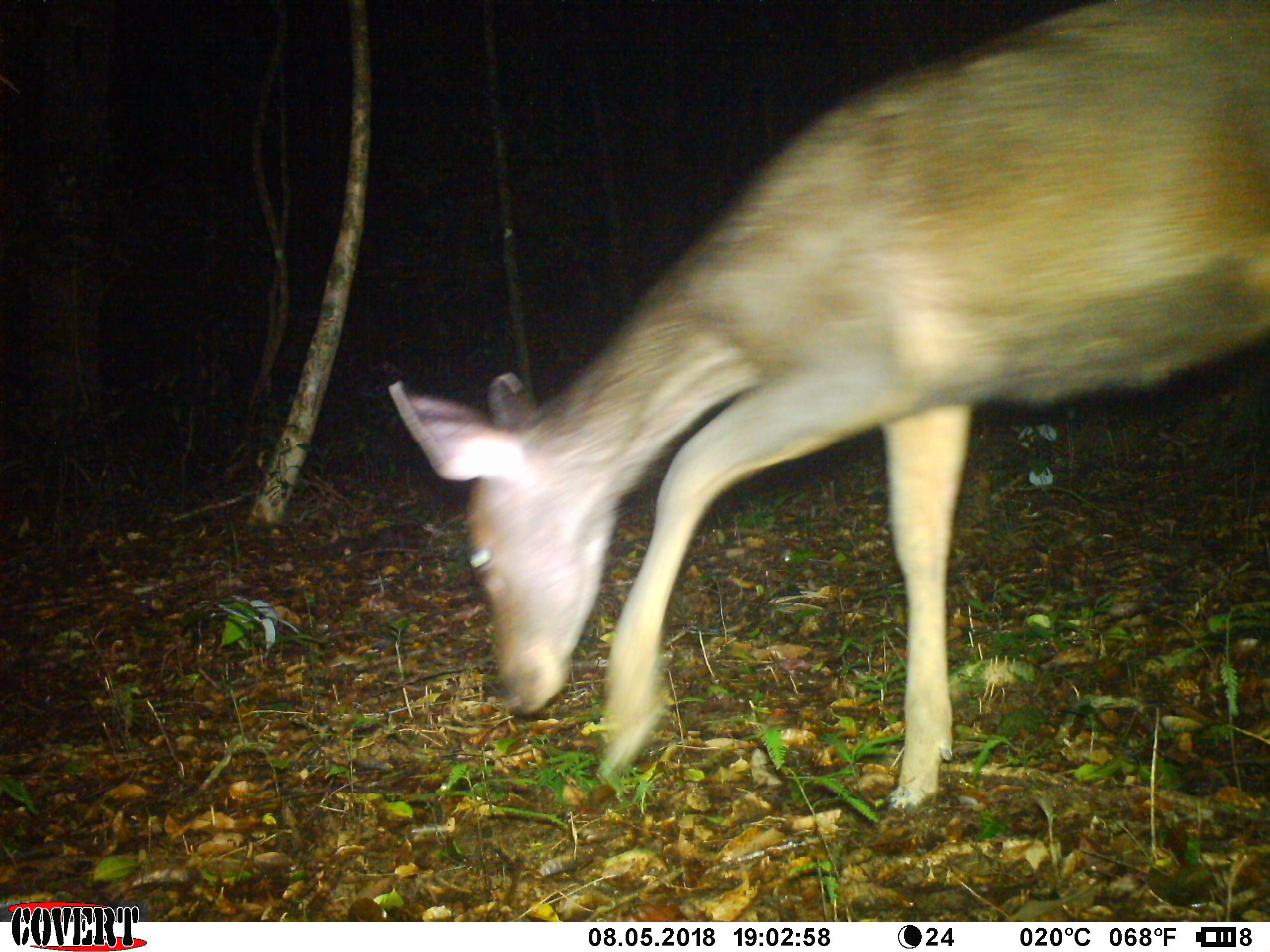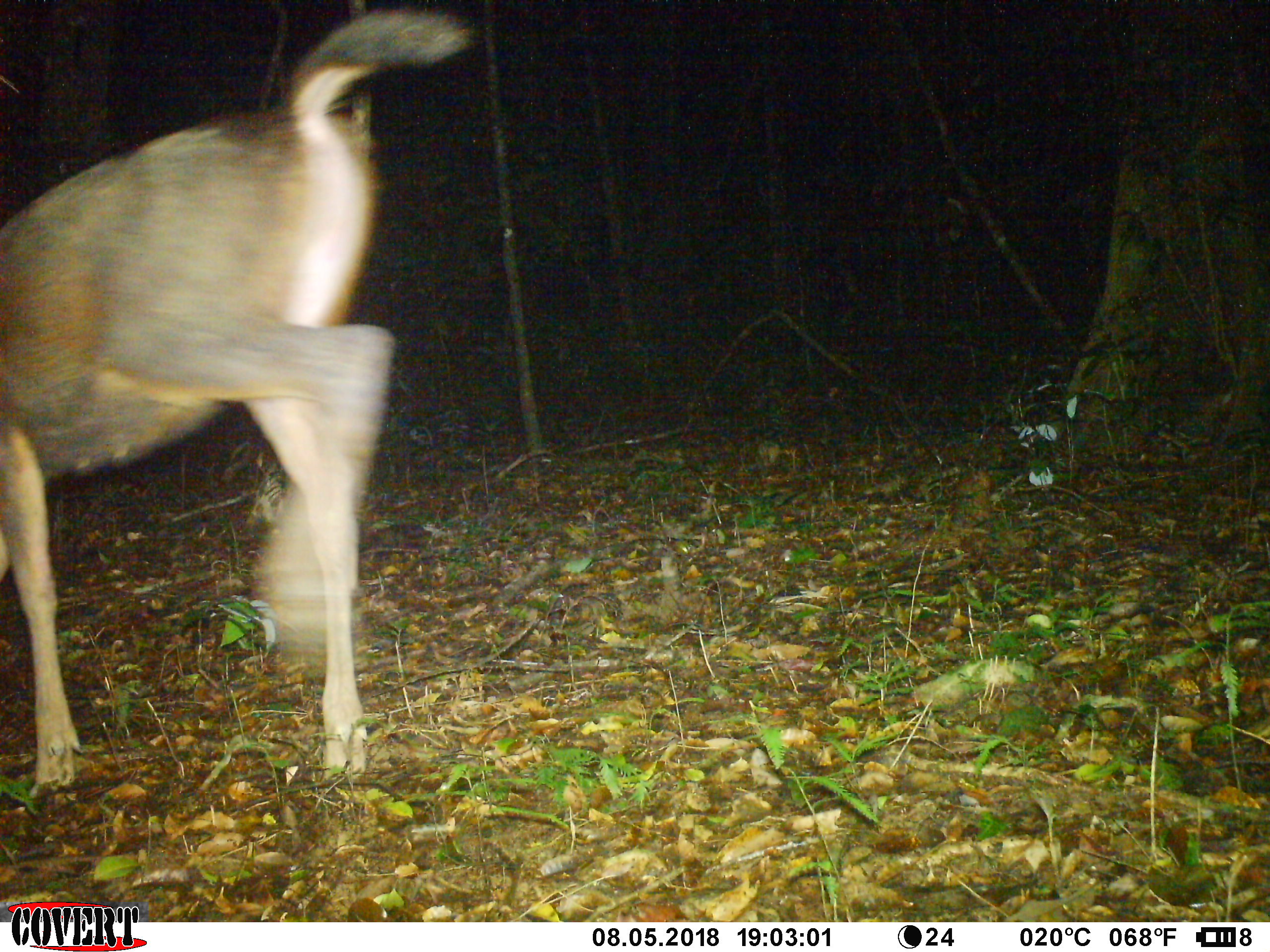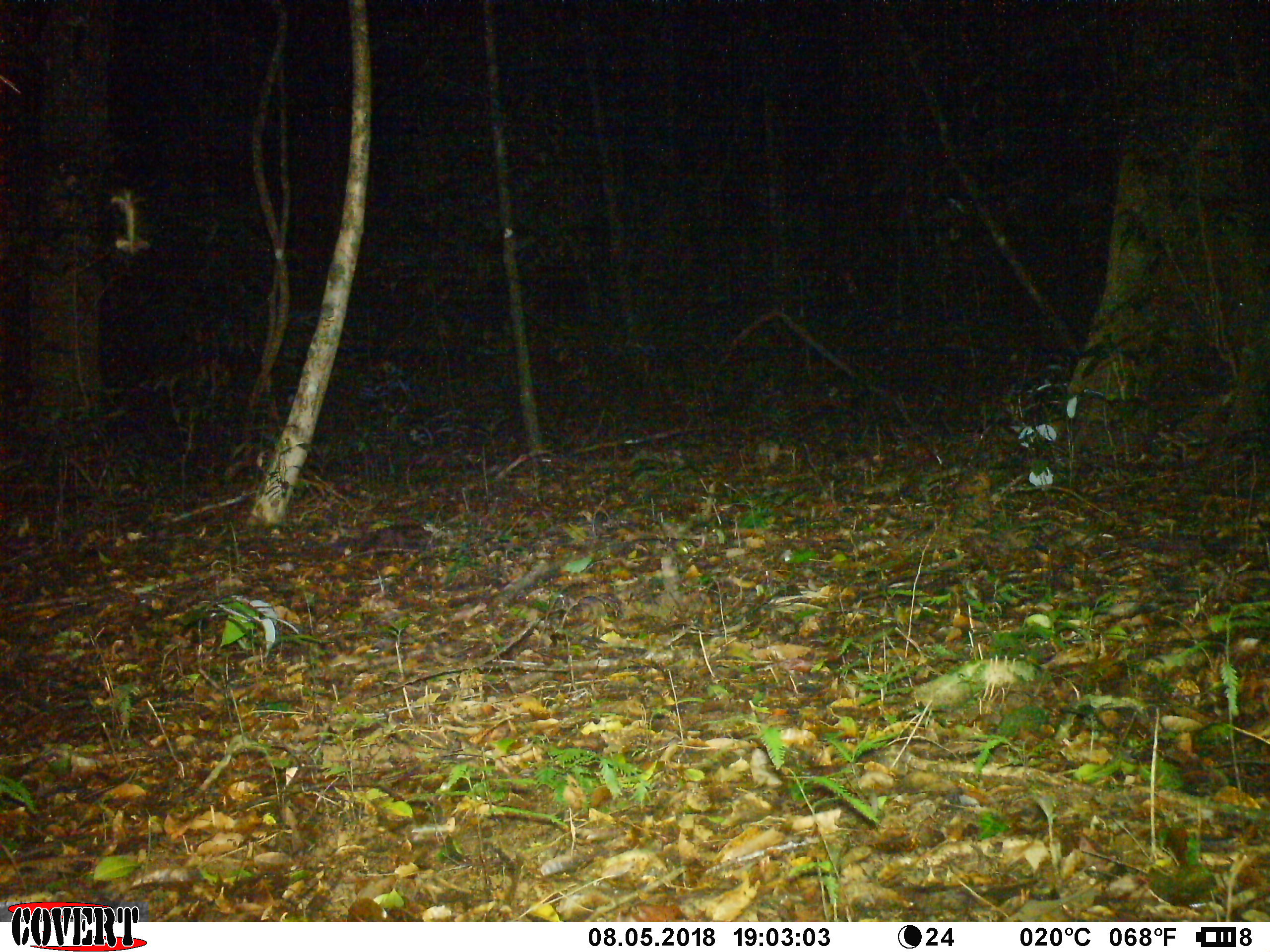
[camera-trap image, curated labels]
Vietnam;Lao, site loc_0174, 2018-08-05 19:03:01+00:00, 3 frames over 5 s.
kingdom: Animalia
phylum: Chordata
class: Mammalia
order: Artiodactyla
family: Cervidae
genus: Rusa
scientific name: Rusa unicolor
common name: sambar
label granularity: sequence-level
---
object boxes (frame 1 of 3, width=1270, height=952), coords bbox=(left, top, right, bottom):
sambar: bbox=(385, 0, 1267, 807)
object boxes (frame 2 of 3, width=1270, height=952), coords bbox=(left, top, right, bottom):
sambar: bbox=(0, 6, 474, 798)